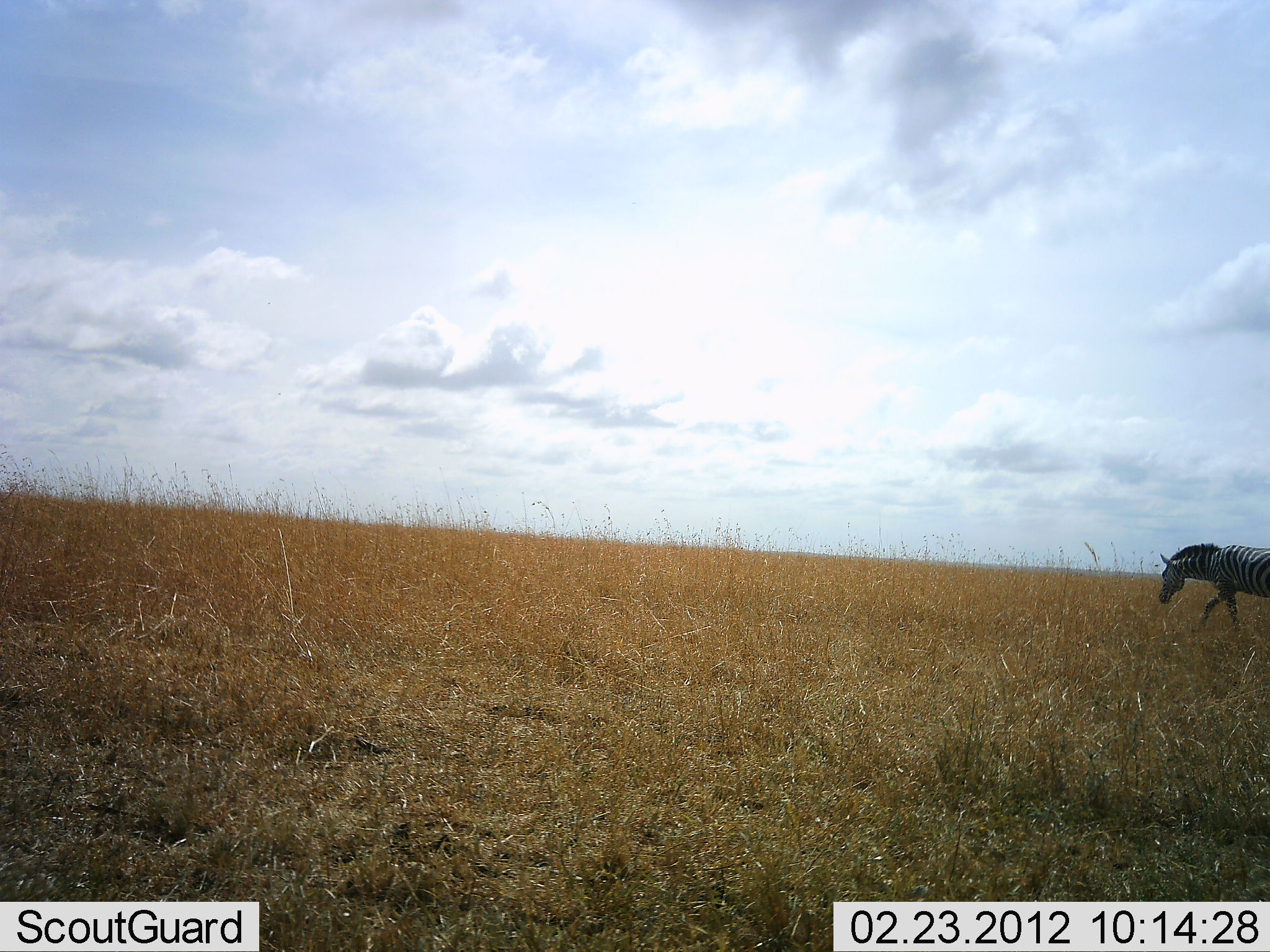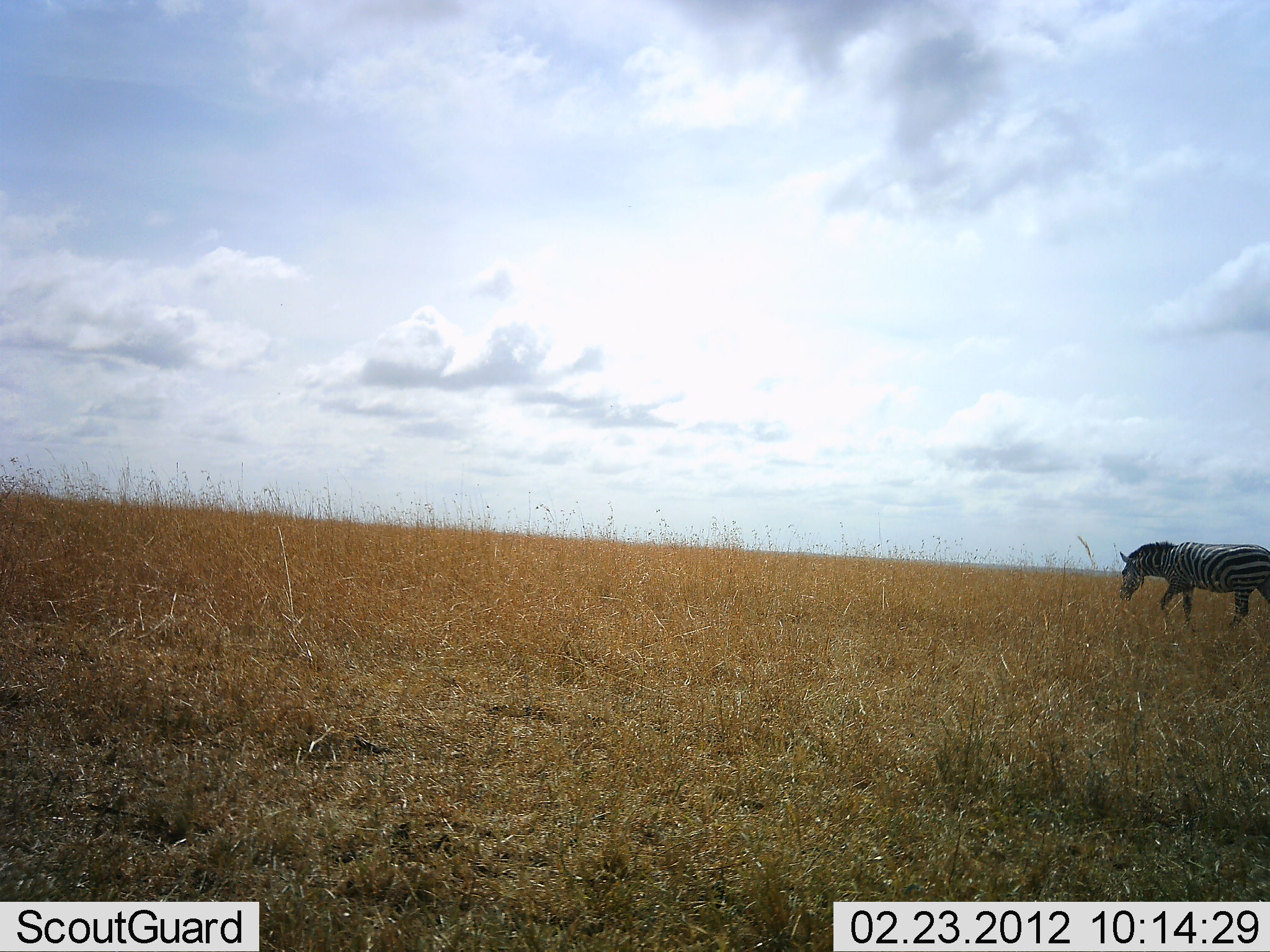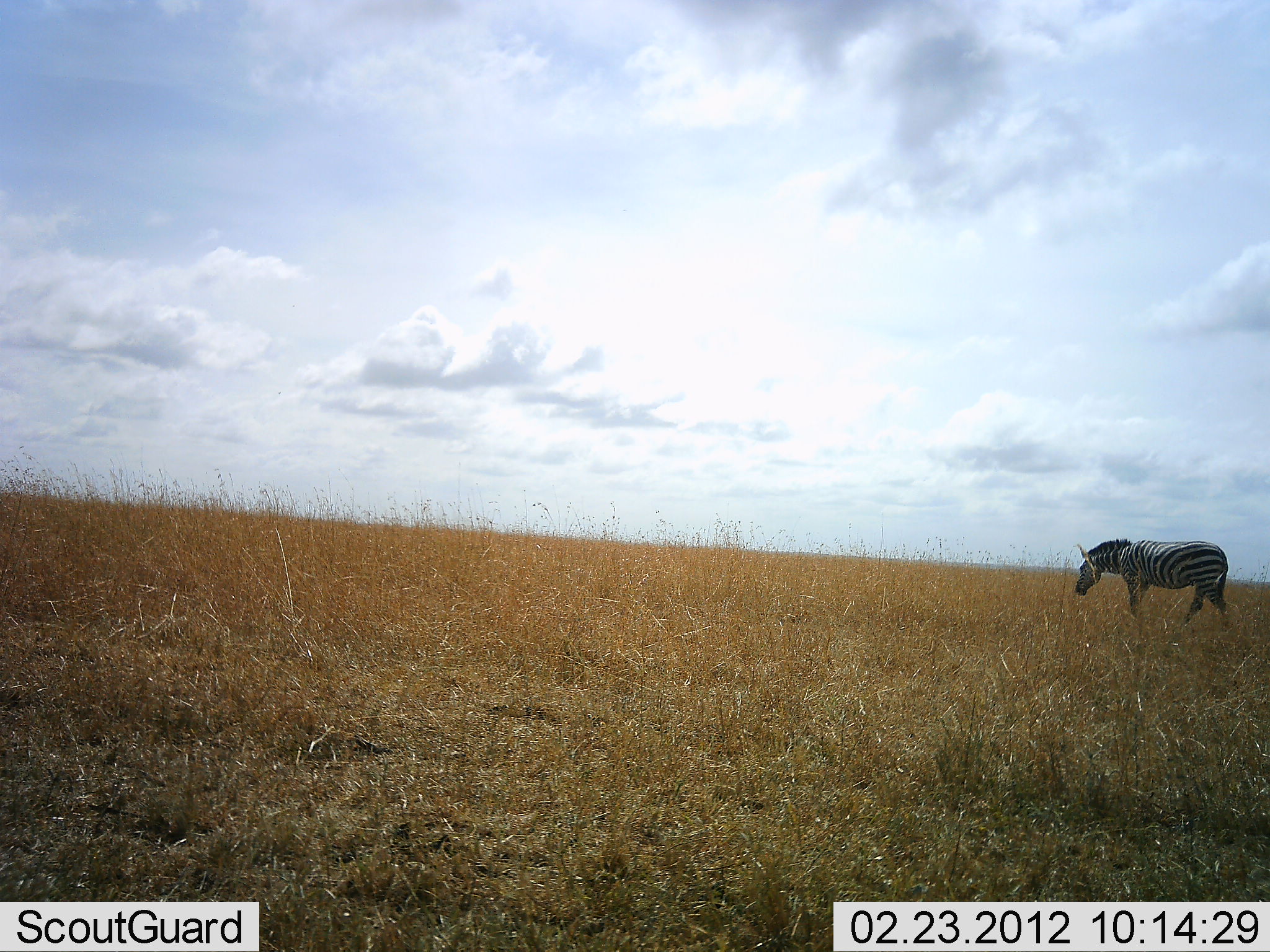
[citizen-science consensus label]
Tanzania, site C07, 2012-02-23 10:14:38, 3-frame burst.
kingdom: Animalia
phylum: Chordata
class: Mammalia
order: Perissodactyla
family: Equidae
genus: Equus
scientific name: Equus quagga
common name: plains zebra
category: zebra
Zebra (plains zebra) (Equus quagga), count 1. Behavior (volunteer vote fractions): standing 0%, resting 0%, moving 100%, interacting 0%. Young present (vote fraction): 0%. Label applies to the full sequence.